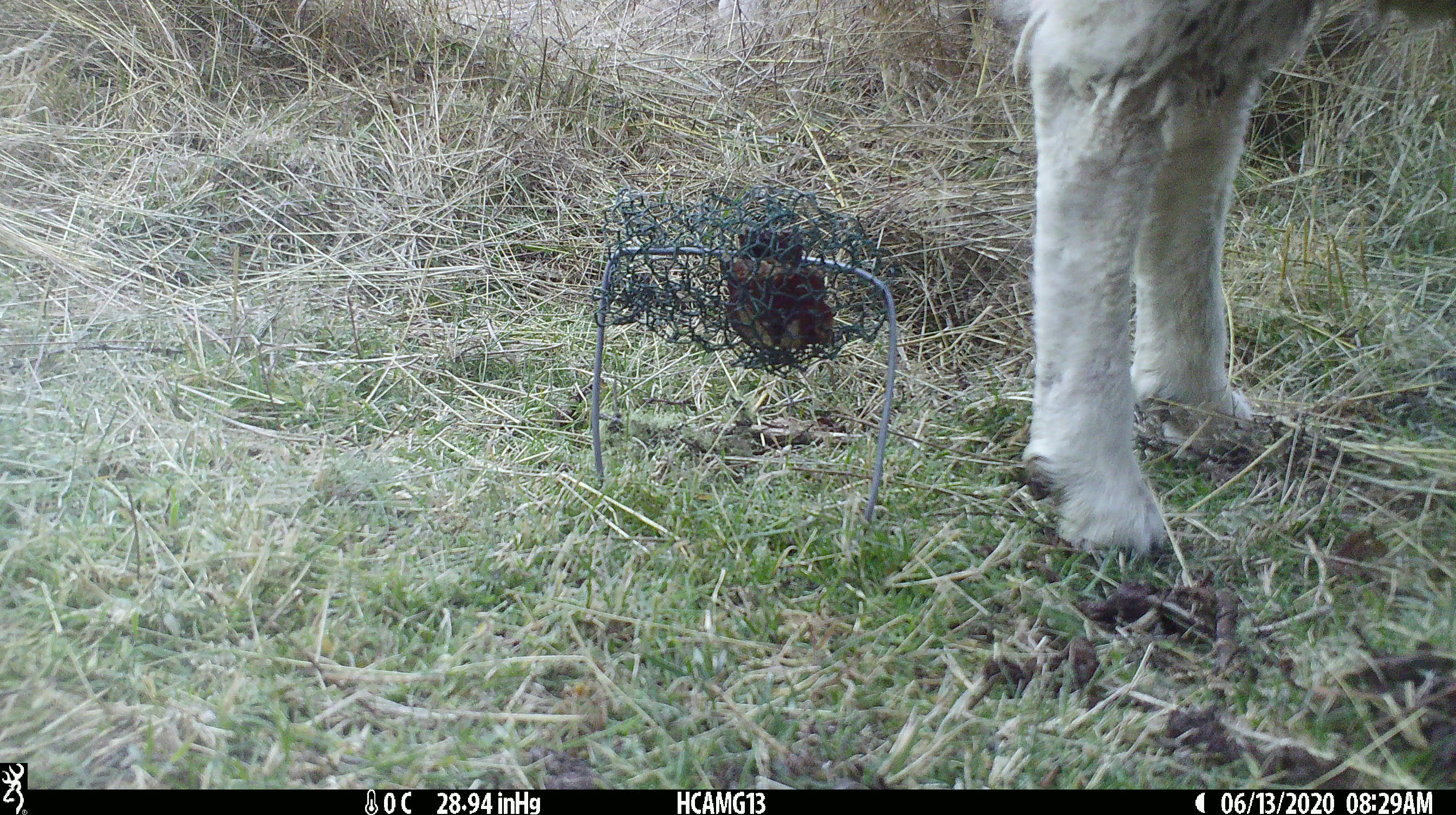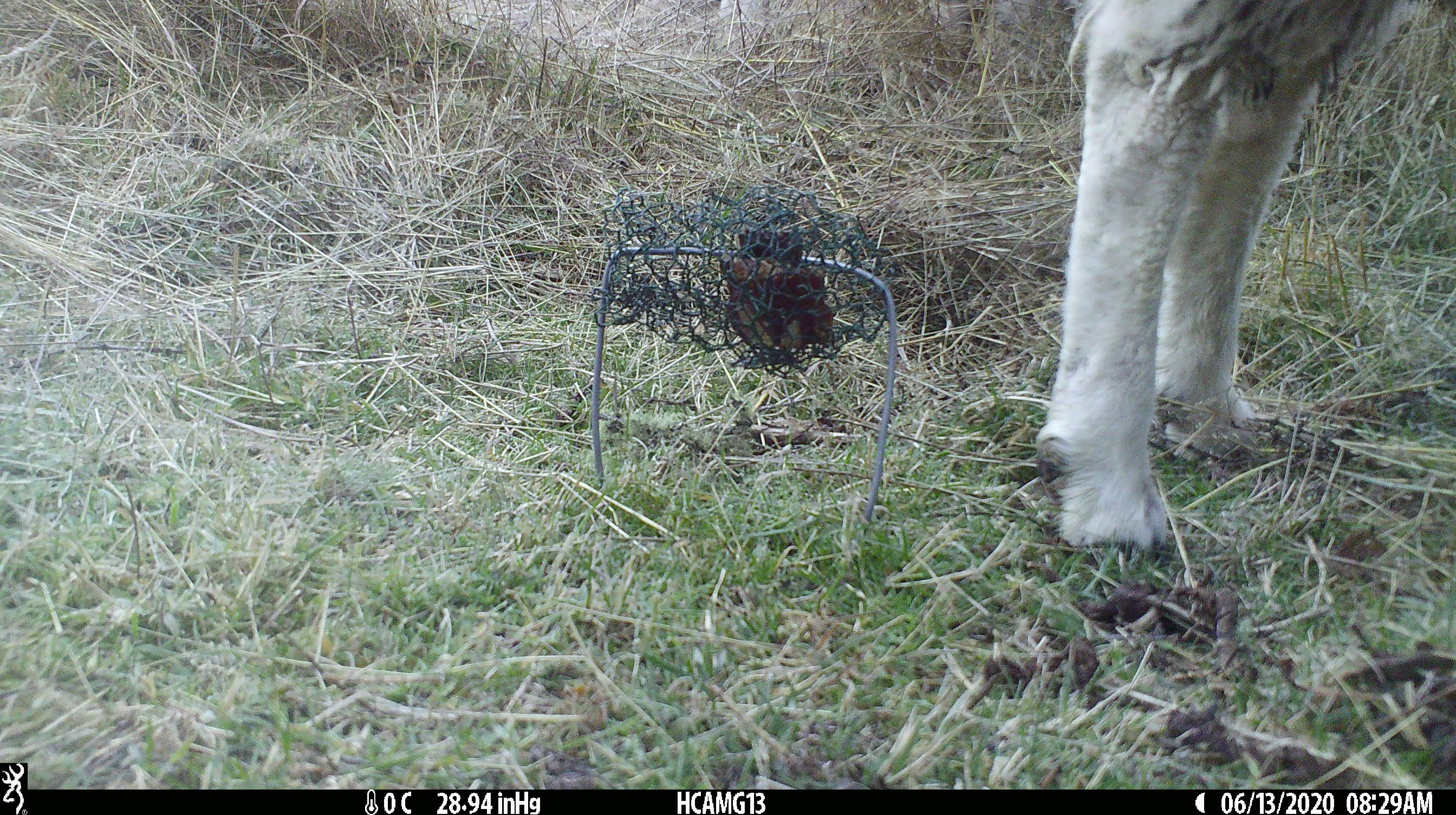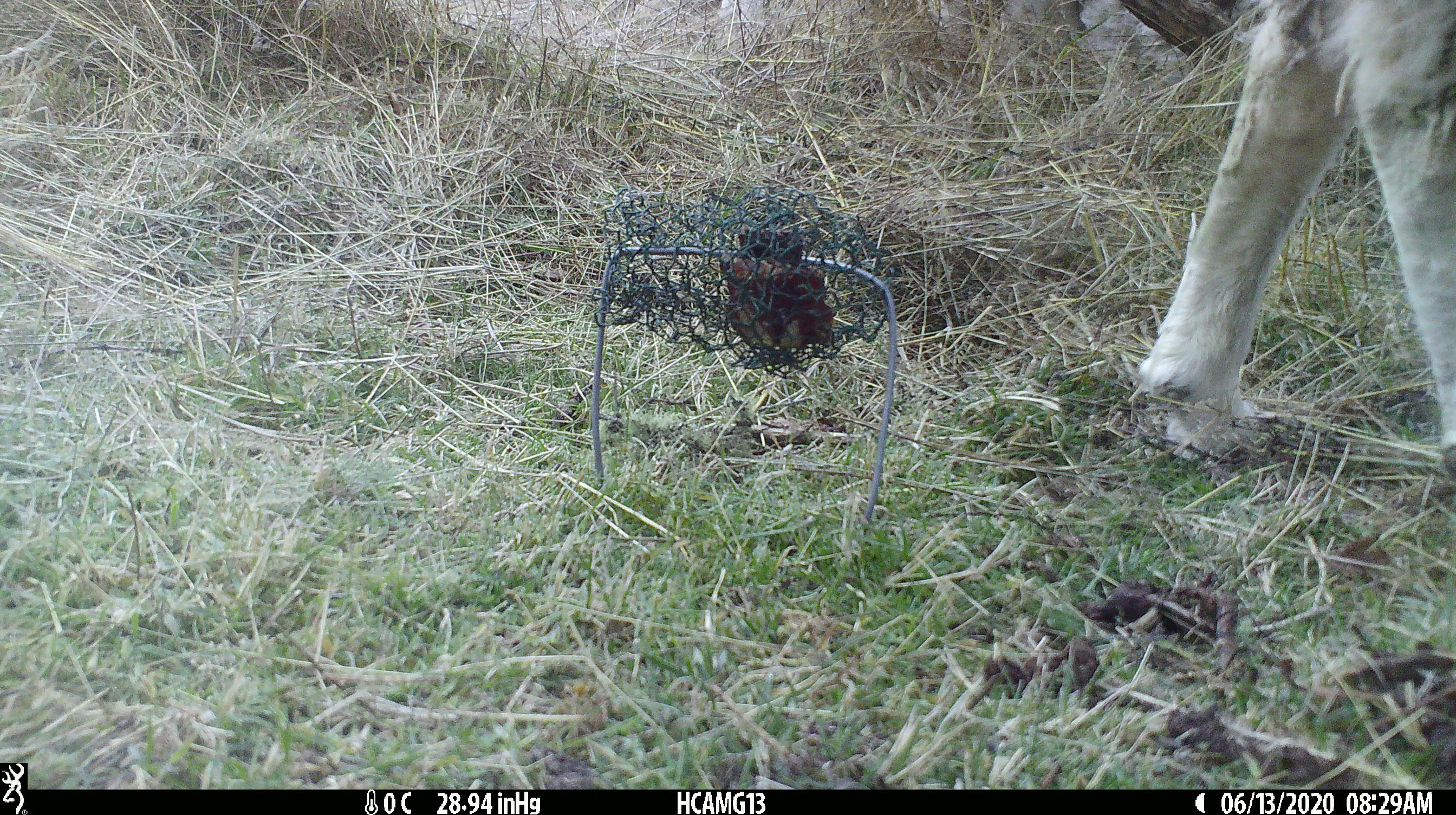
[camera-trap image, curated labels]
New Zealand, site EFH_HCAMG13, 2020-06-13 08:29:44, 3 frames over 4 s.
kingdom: Animalia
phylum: Chordata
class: Mammalia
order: Artiodactyla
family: Bovidae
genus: Ovis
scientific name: Ovis aries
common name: domestic sheep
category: sheep